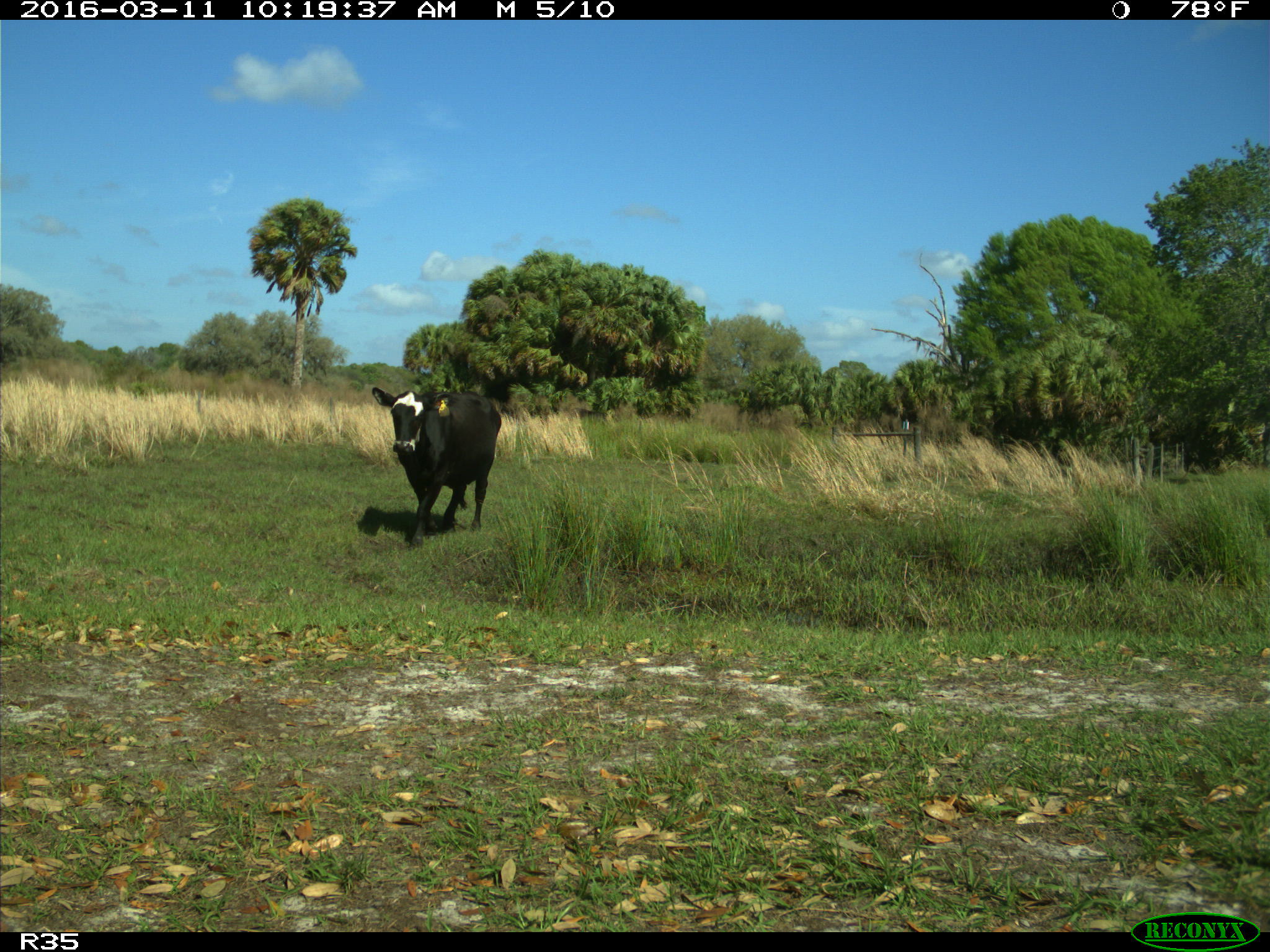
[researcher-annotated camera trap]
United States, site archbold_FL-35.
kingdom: Animalia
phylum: Chordata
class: Mammalia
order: Artiodactyla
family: Bovidae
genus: Bos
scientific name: Bos taurus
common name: domestic cow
Bos taurus (domestic cow).